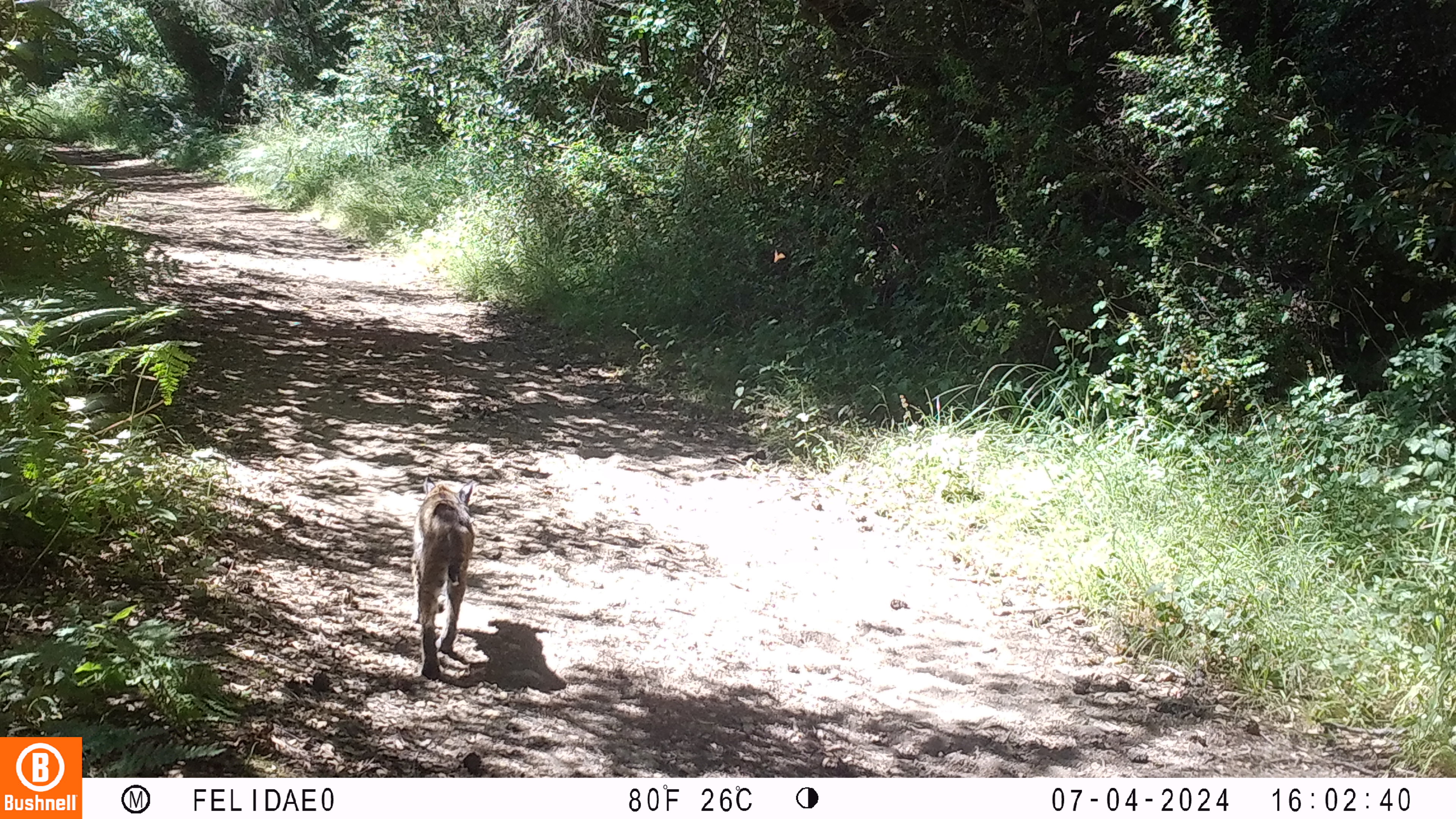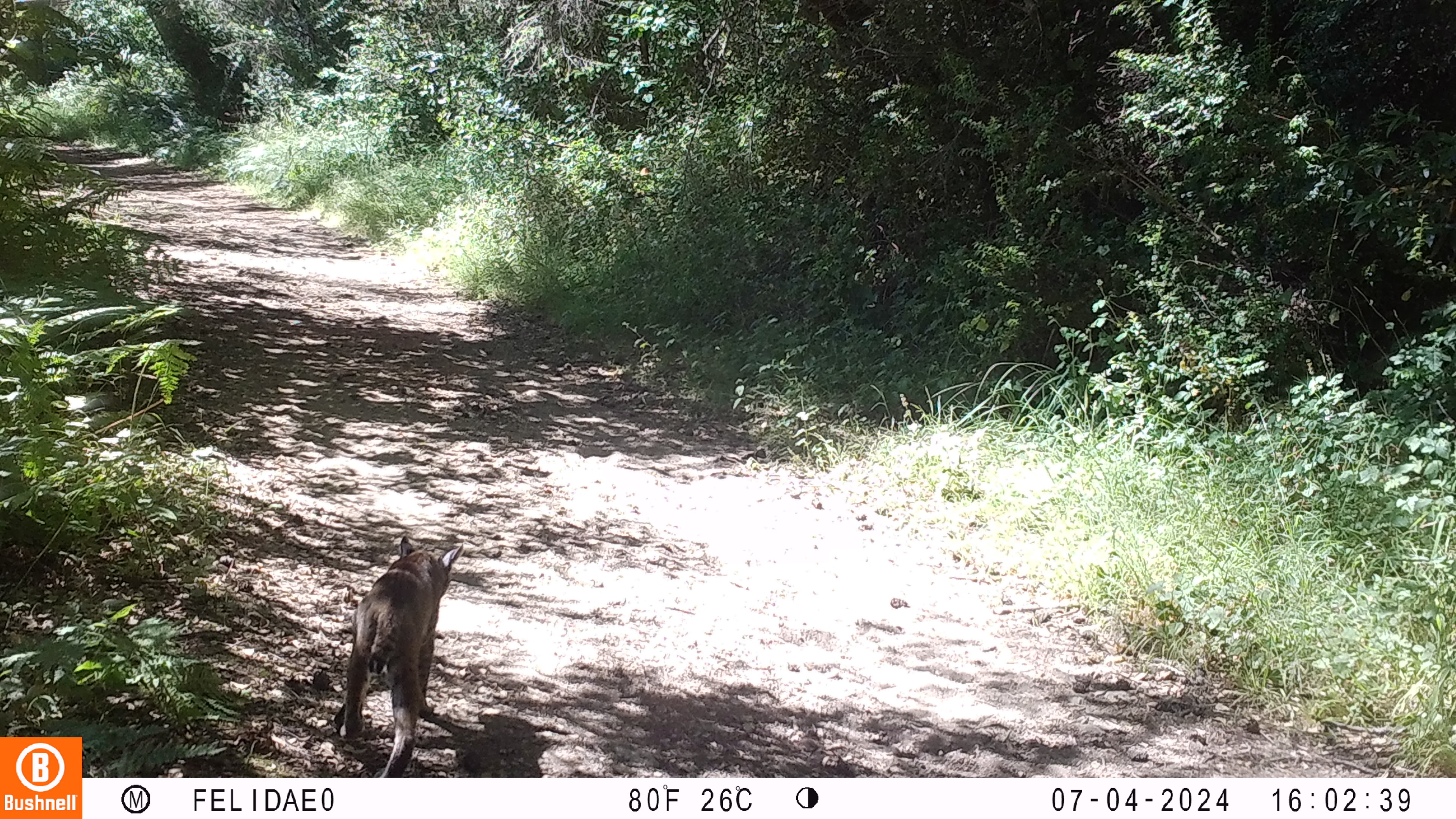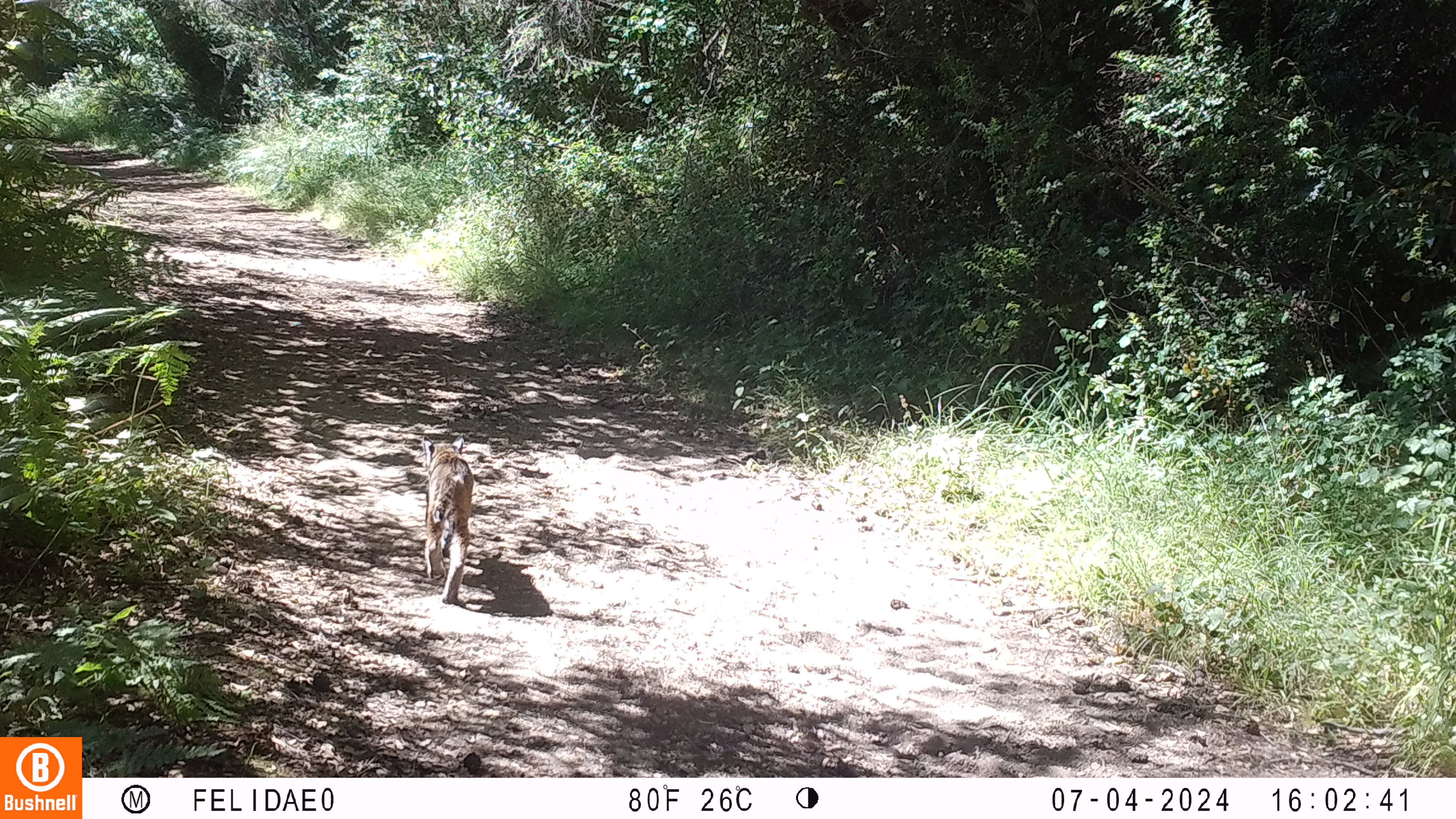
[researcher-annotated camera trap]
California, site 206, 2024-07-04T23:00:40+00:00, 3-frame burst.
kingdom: Animalia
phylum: Chordata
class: Mammalia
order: Carnivora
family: Felidae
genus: Lynx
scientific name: Lynx rufus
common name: bobcat